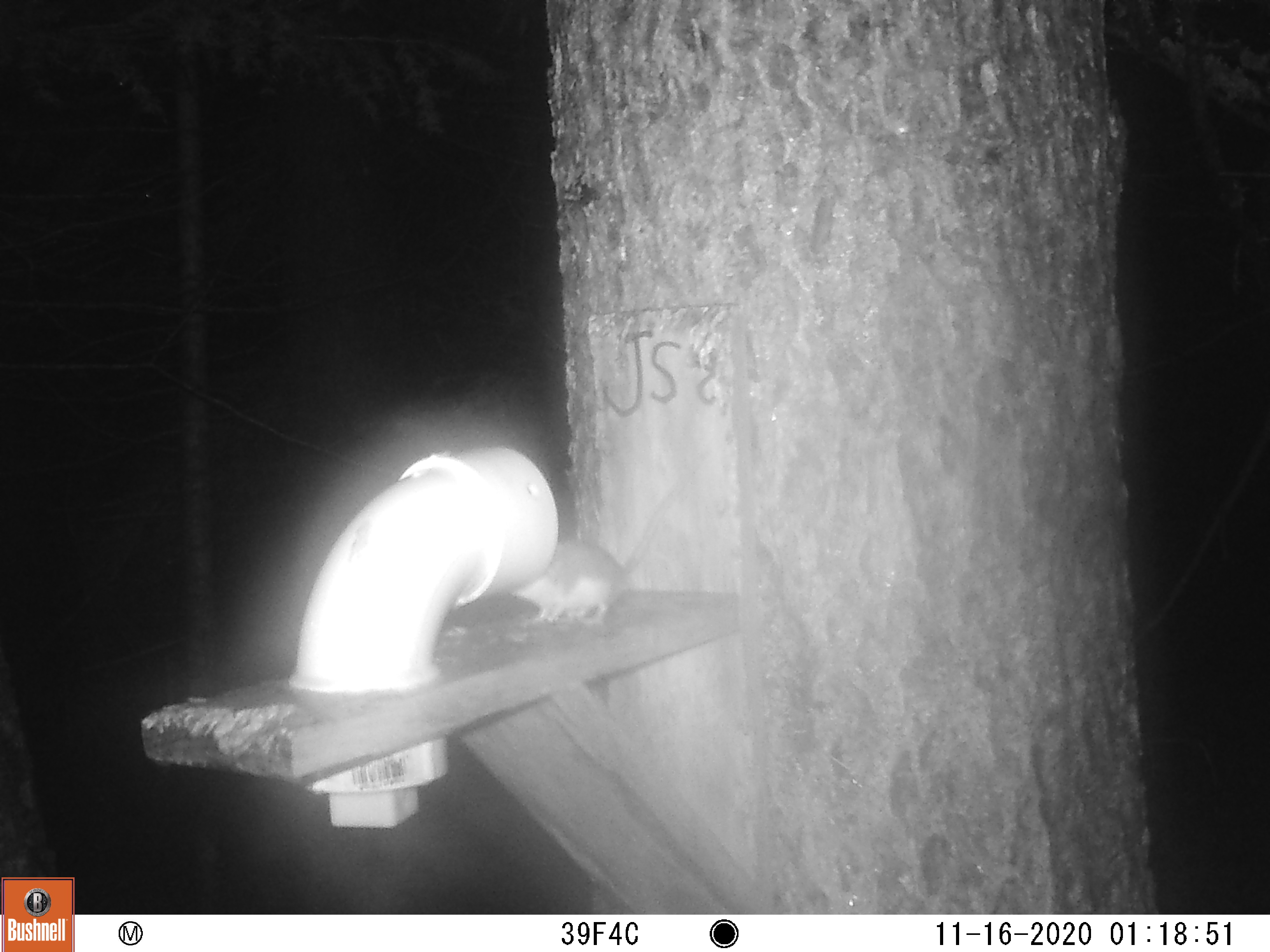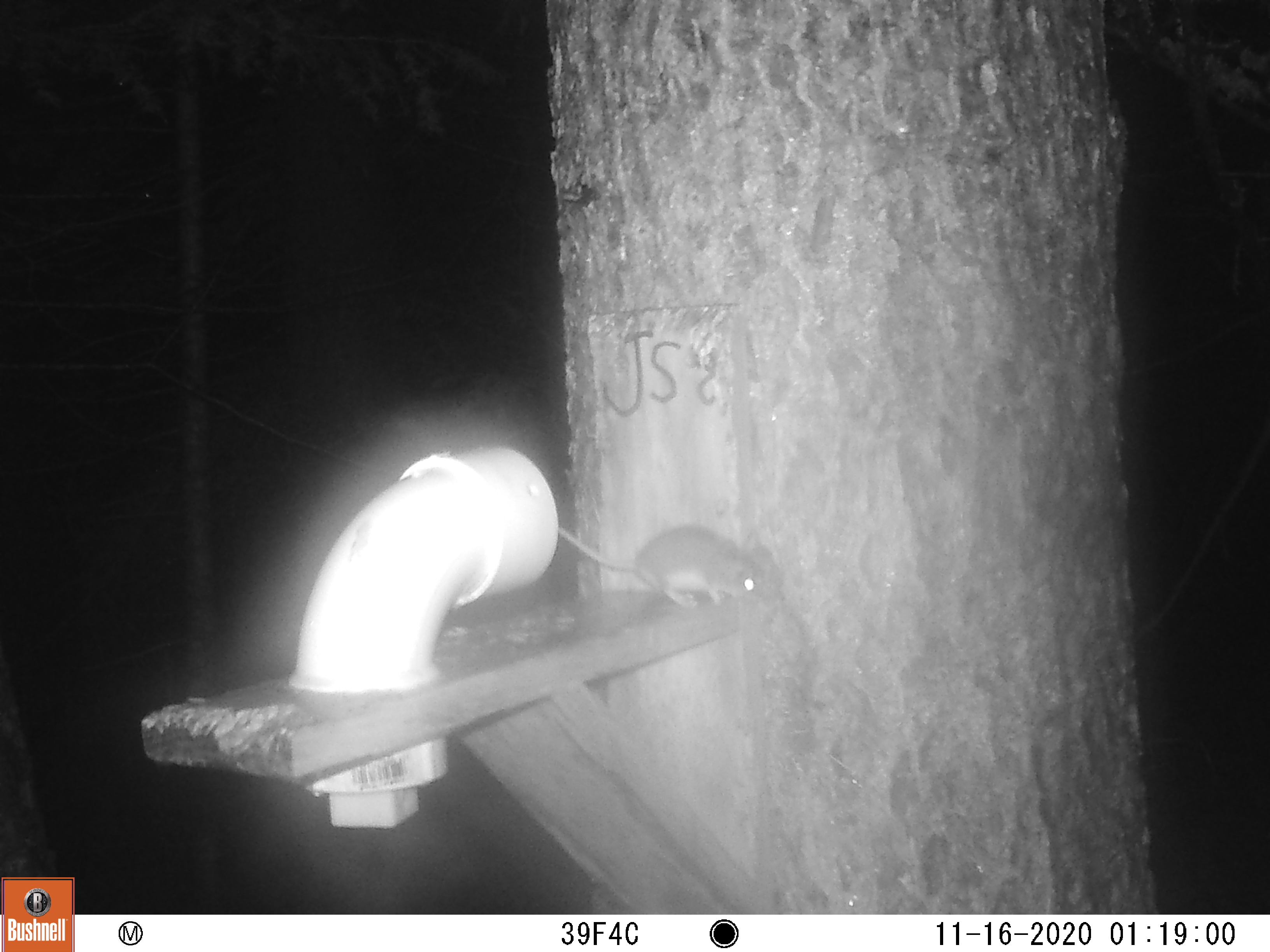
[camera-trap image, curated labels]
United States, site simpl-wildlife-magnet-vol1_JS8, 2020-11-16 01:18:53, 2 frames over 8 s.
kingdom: Animalia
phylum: Chordata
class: Mammalia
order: Rodentia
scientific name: Rodentia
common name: mouse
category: mouse sp.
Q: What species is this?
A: Mouse sp. (mouse) (Rodentia).